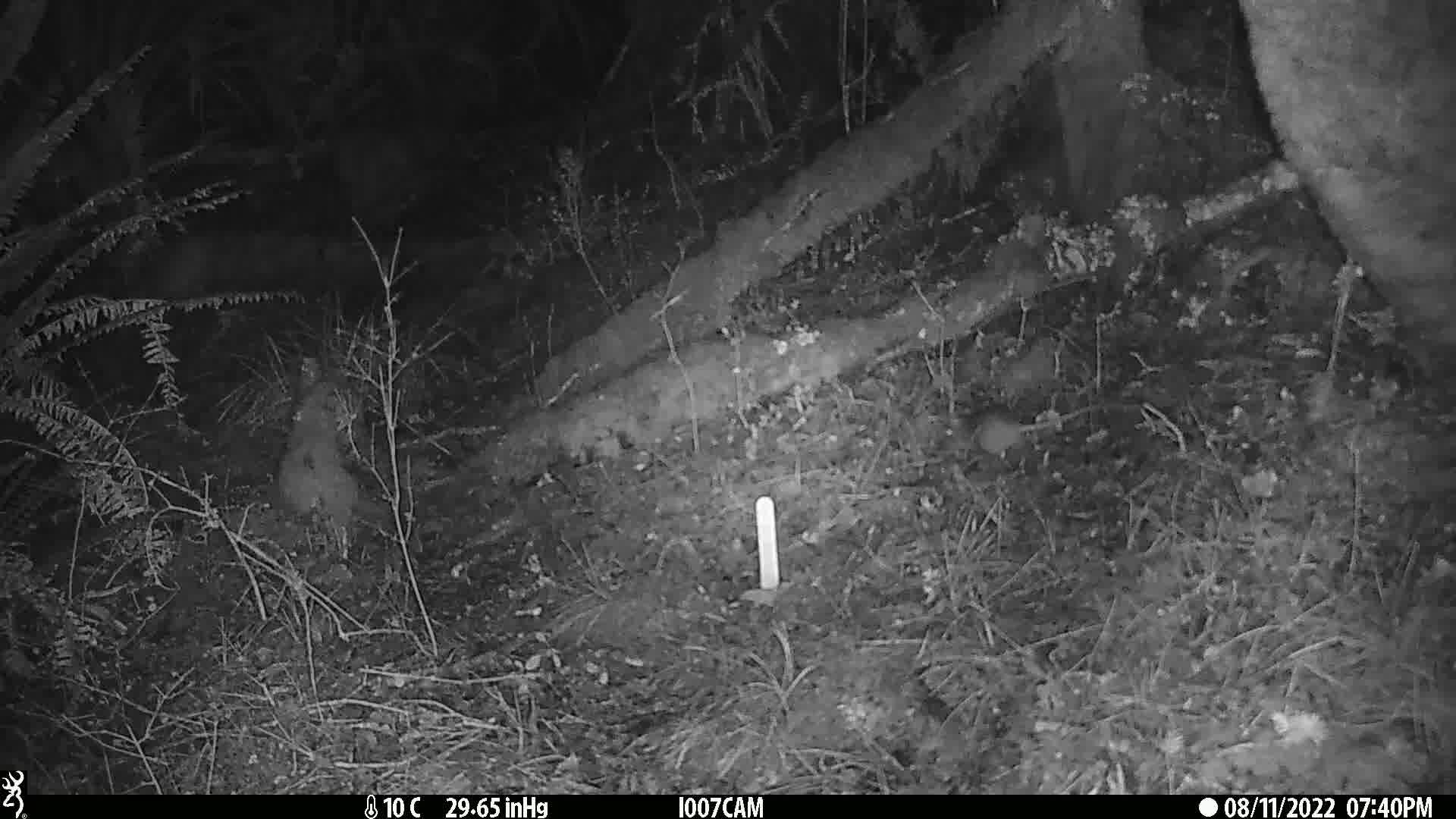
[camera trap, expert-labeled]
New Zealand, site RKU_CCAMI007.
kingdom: Animalia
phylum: Chordata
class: Mammalia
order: Rodentia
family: Muridae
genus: Rattus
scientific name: Rattus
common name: rat